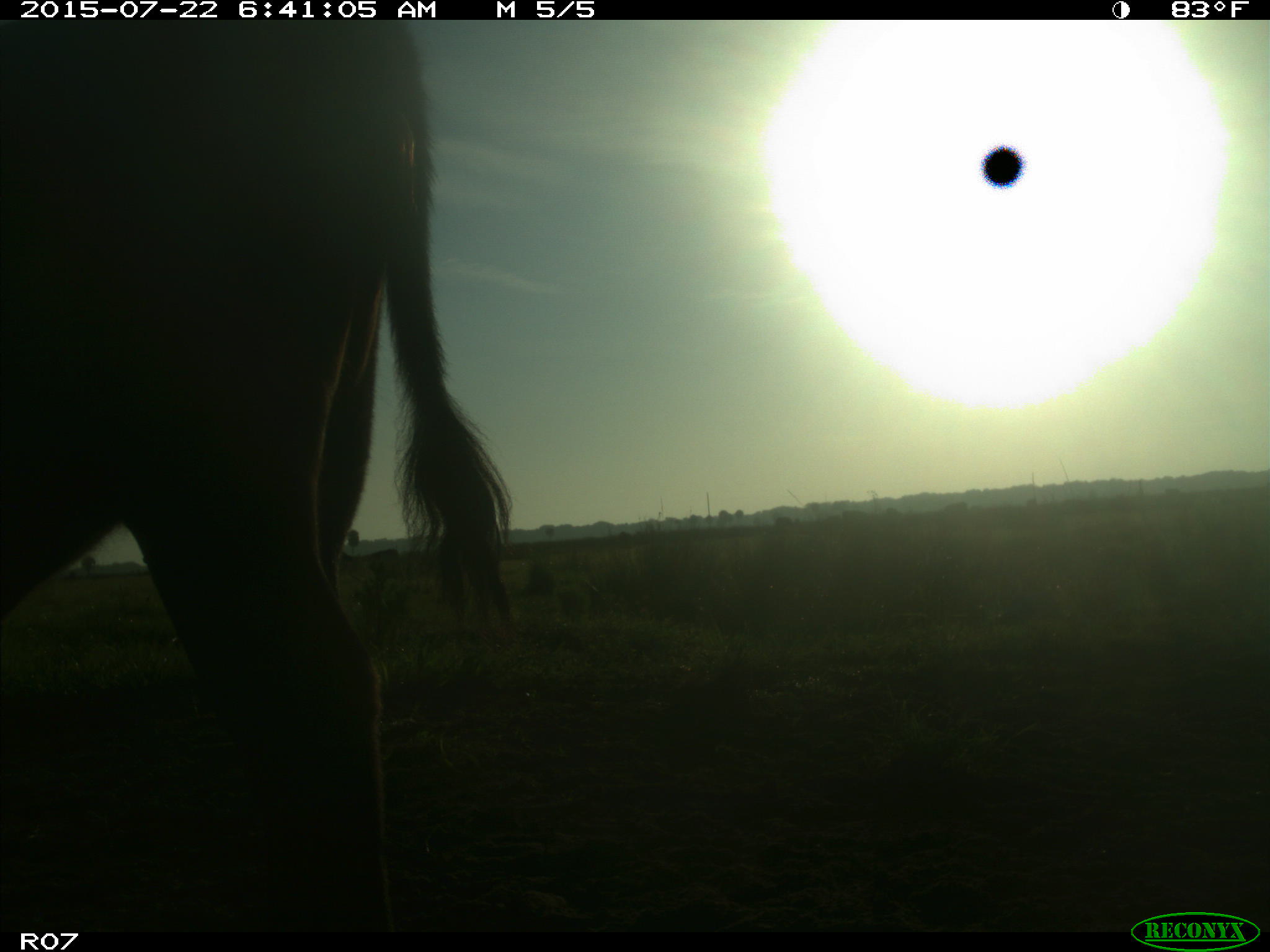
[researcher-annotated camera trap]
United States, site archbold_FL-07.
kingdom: Animalia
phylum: Chordata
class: Mammalia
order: Artiodactyla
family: Bovidae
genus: Bos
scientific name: Bos taurus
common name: domestic cow